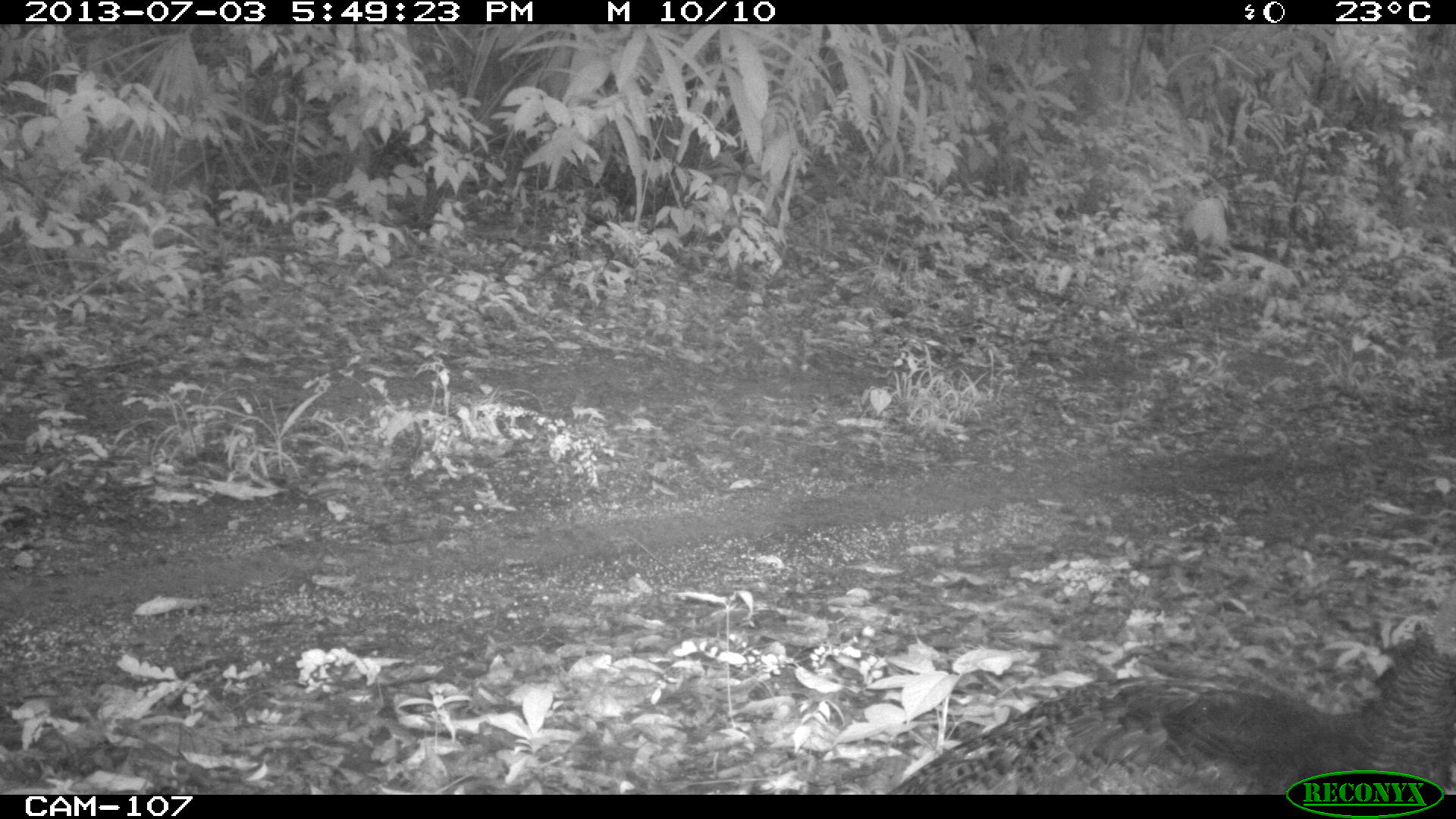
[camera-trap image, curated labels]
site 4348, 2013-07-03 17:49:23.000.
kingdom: Animalia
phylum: Chordata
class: Aves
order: Galliformes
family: Phasianidae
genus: Meleagris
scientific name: Meleagris ocellata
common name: ocellated turkey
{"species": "Meleagris ocellata (ocellated turkey)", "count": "1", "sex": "female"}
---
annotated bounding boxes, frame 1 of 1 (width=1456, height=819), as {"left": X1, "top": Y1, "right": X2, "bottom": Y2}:
meleagris ocellata: {"left": 875, "top": 573, "right": 1452, "bottom": 792}